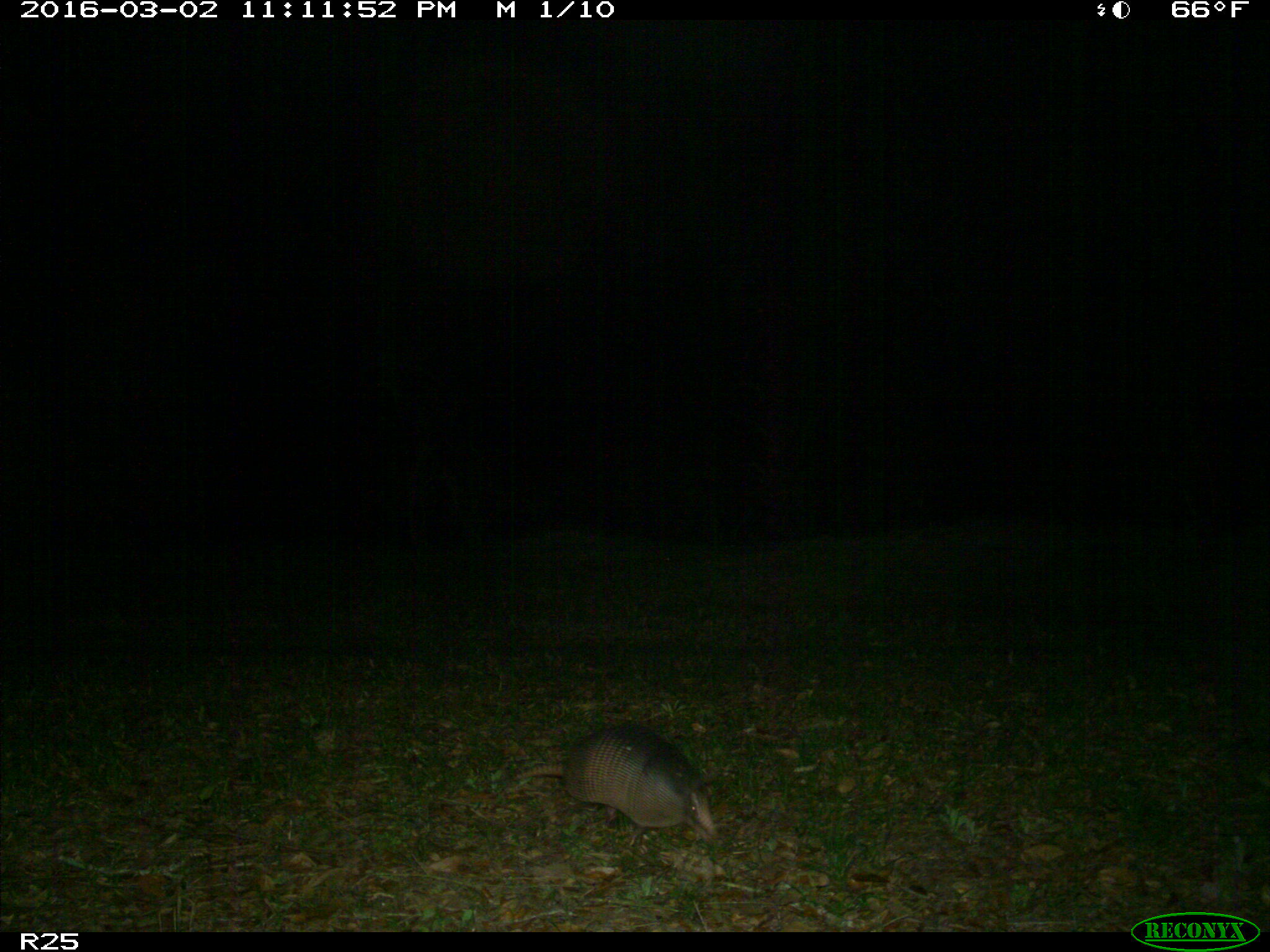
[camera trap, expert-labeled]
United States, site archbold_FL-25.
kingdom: Animalia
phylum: Chordata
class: Mammalia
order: Cingulata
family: Dasypodidae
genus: Dasypus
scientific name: Dasypus novemcinctus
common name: nine-banded armadillo